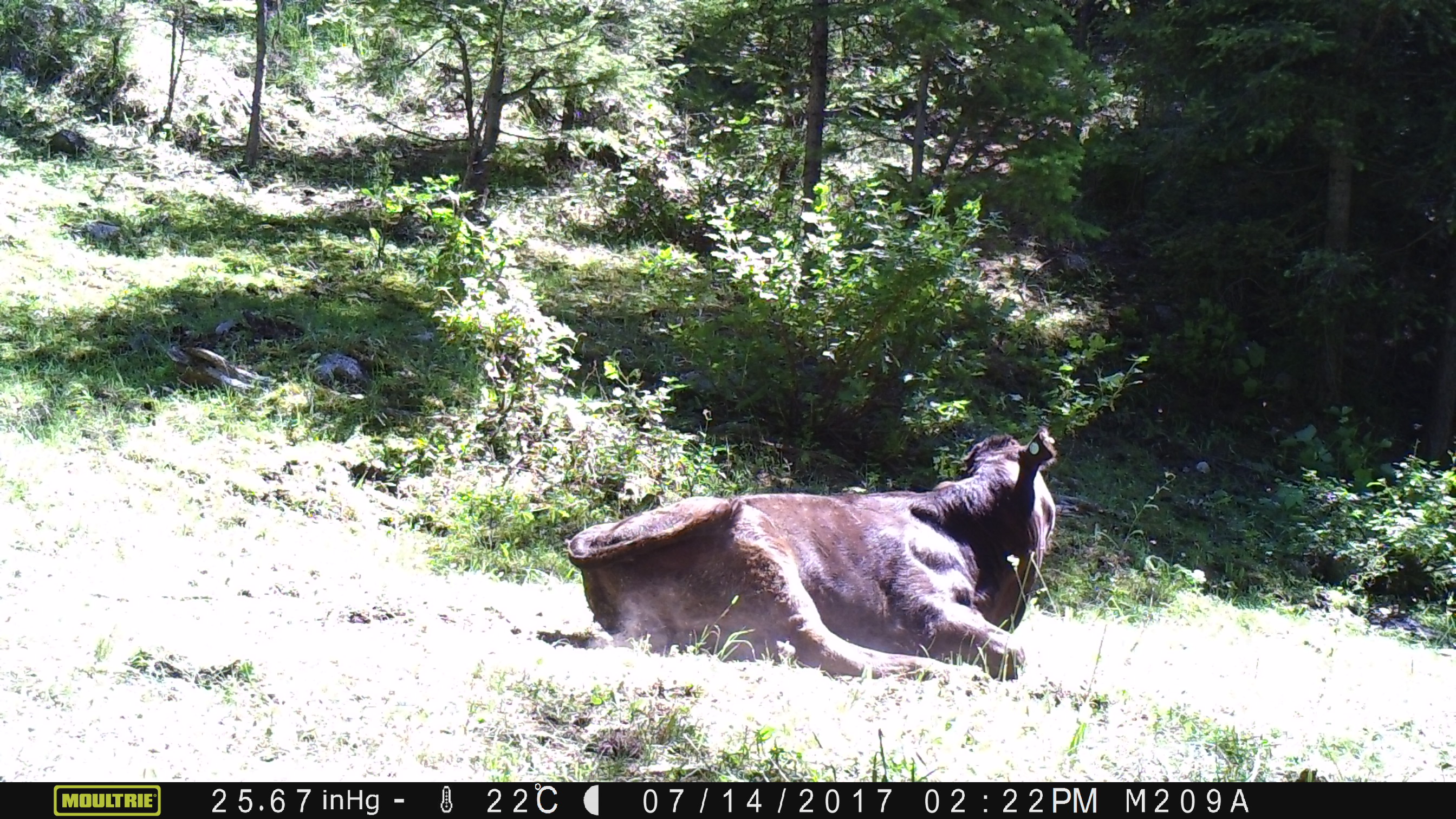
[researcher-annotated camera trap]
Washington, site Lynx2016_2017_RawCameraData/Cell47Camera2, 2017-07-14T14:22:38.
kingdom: Animalia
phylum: Chordata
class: Mammalia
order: Artiodactyla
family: Bovidae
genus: Bos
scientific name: Bos taurus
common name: domestic cattle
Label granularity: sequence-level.